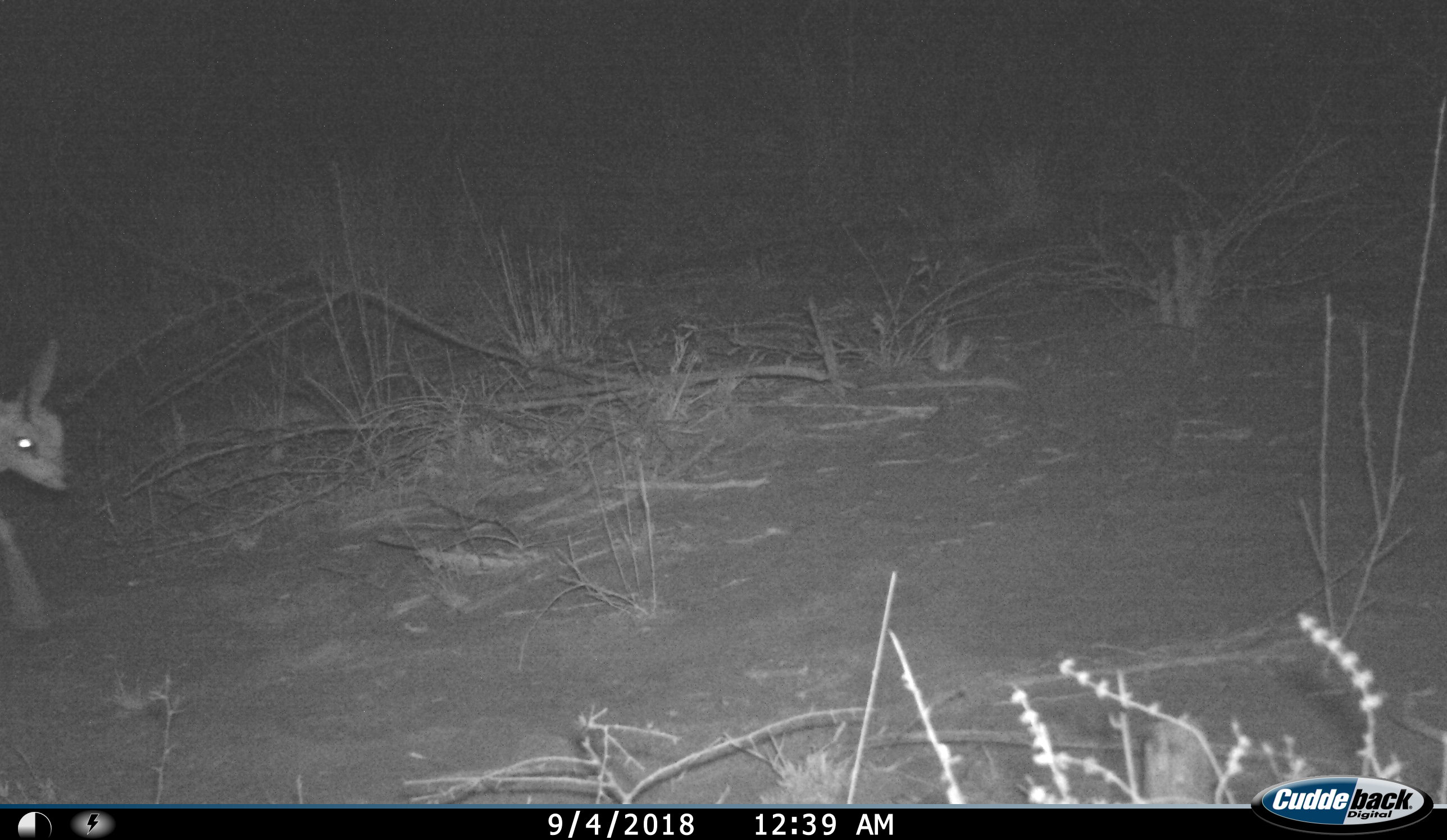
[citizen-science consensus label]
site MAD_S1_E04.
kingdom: Animalia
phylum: Chordata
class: Mammalia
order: Artiodactyla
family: Bovidae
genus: Raphicerus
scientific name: Raphicerus campestris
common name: steenbok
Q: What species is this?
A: Steenbok (Raphicerus campestris).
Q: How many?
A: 1.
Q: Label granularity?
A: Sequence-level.